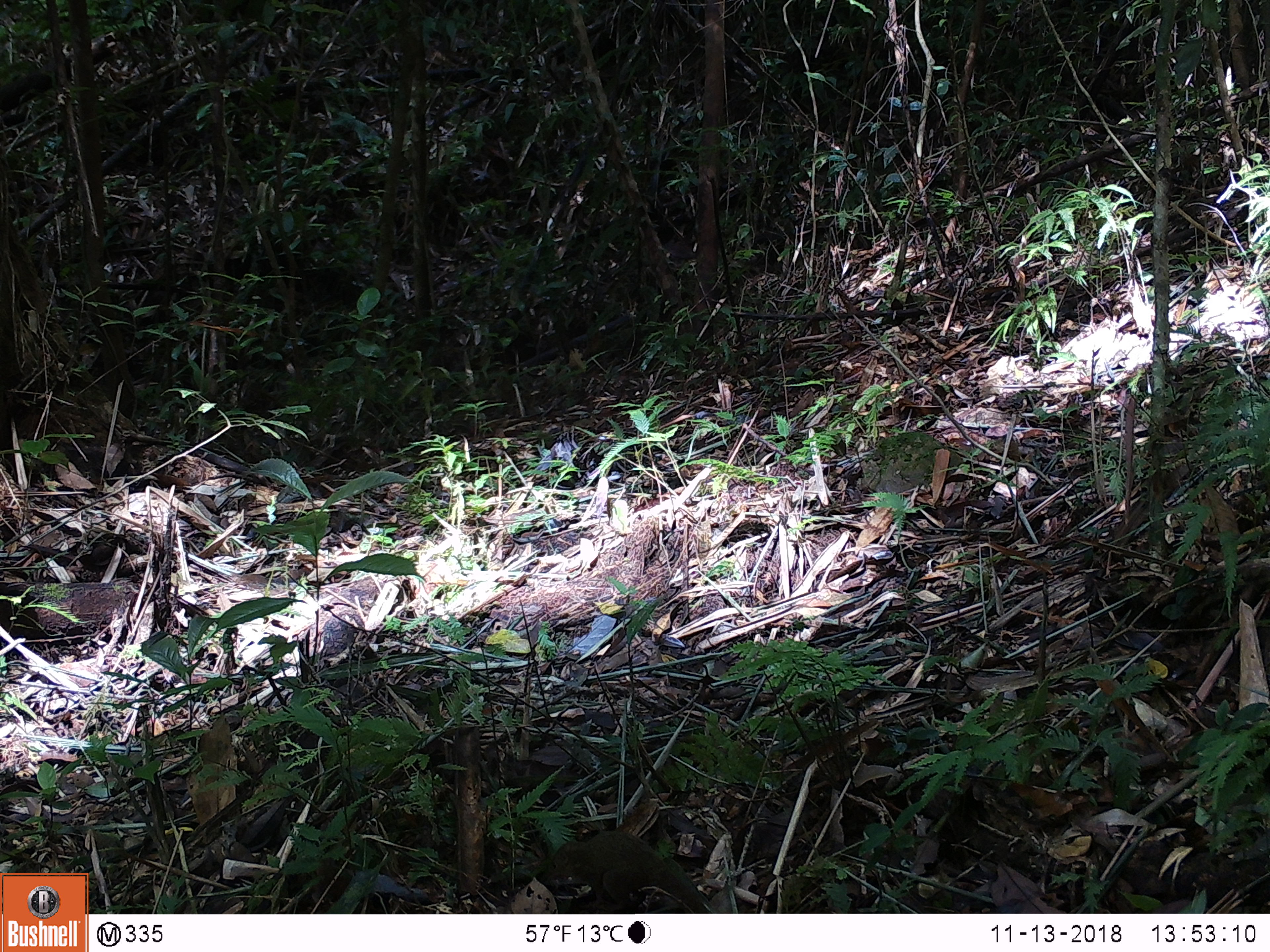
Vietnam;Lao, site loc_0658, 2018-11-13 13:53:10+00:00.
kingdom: Animalia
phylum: Chordata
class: Mammalia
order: Scandentia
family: Tupaiidae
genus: Tupaia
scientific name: Tupaia belangeri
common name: northern treeshrew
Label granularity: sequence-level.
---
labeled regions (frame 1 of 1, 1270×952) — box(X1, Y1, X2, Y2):
northern treeshrew: box(550, 831, 706, 913)